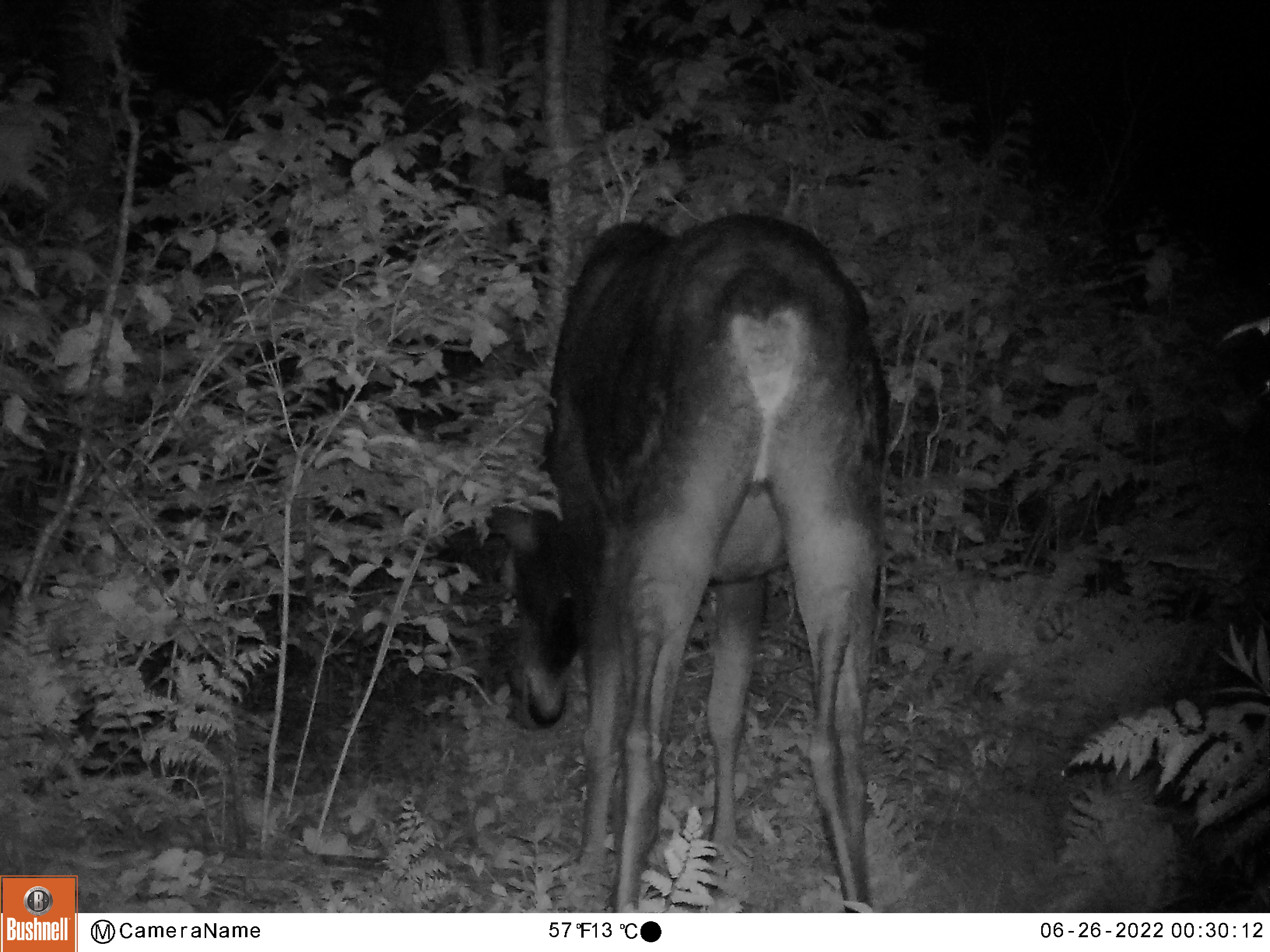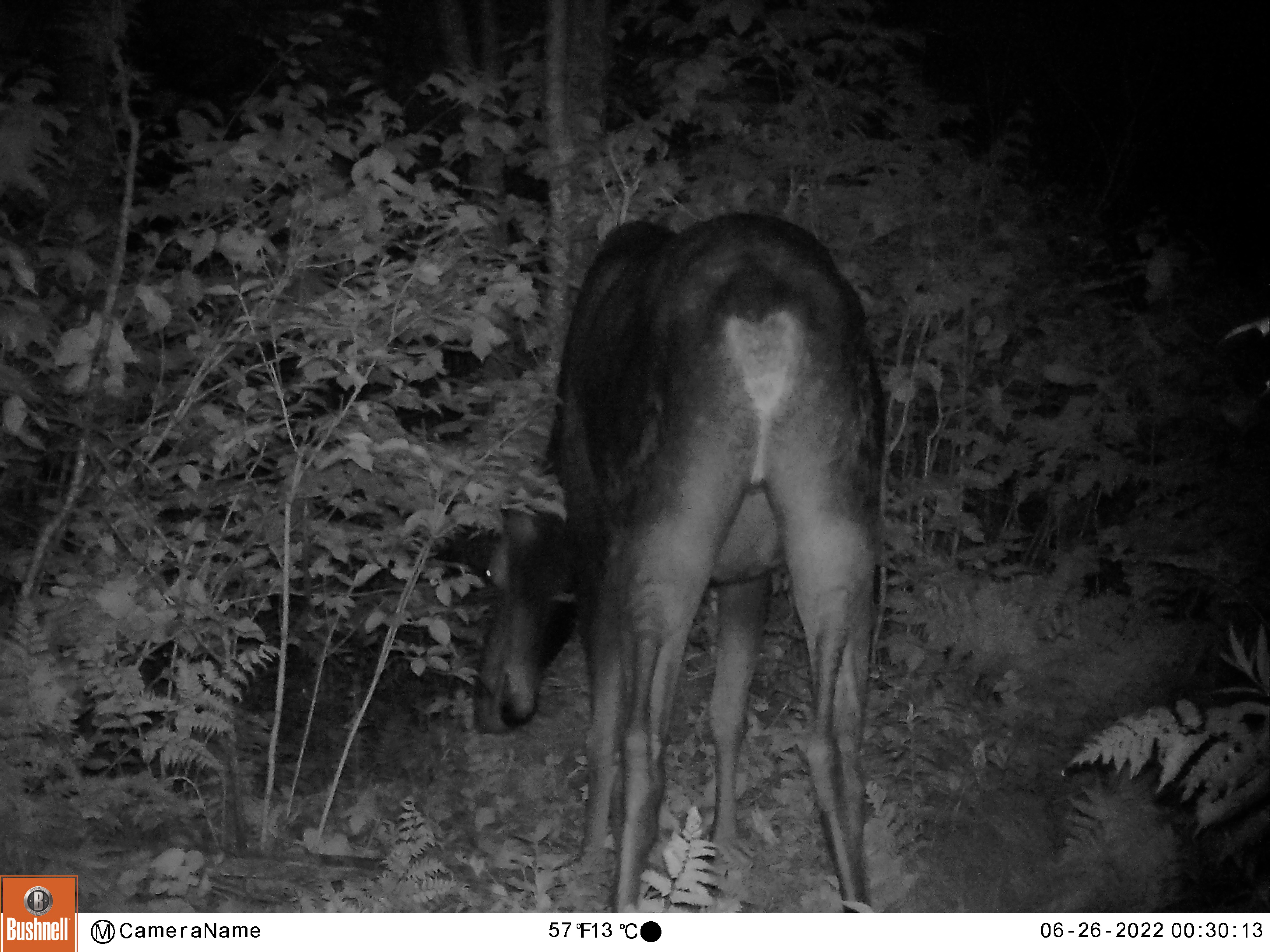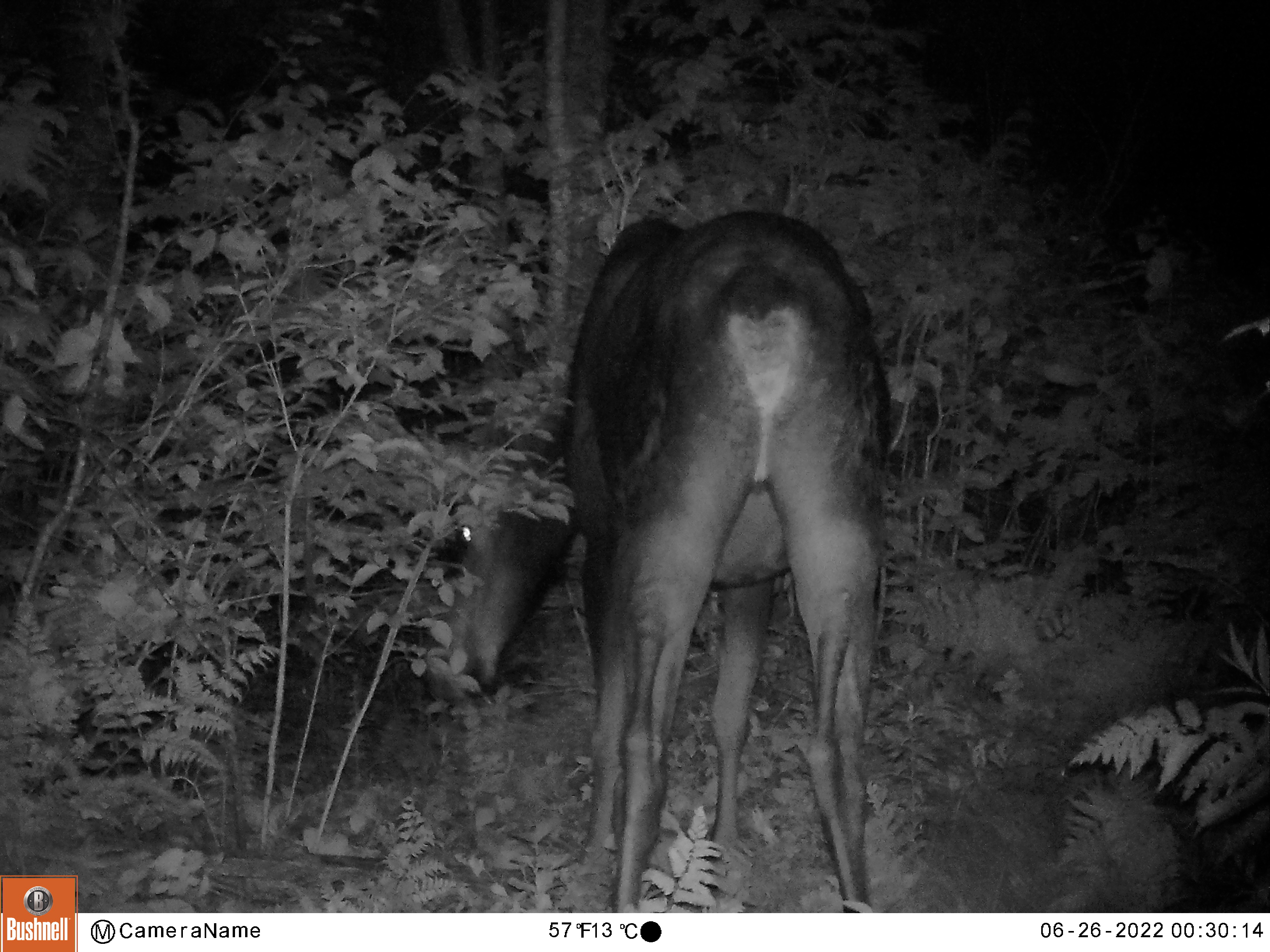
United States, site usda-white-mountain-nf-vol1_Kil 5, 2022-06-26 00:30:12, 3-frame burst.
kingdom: Animalia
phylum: Chordata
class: Mammalia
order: Artiodactyla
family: Cervidae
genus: Alces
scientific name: Alces alces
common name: moose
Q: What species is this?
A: Moose (Alces alces).